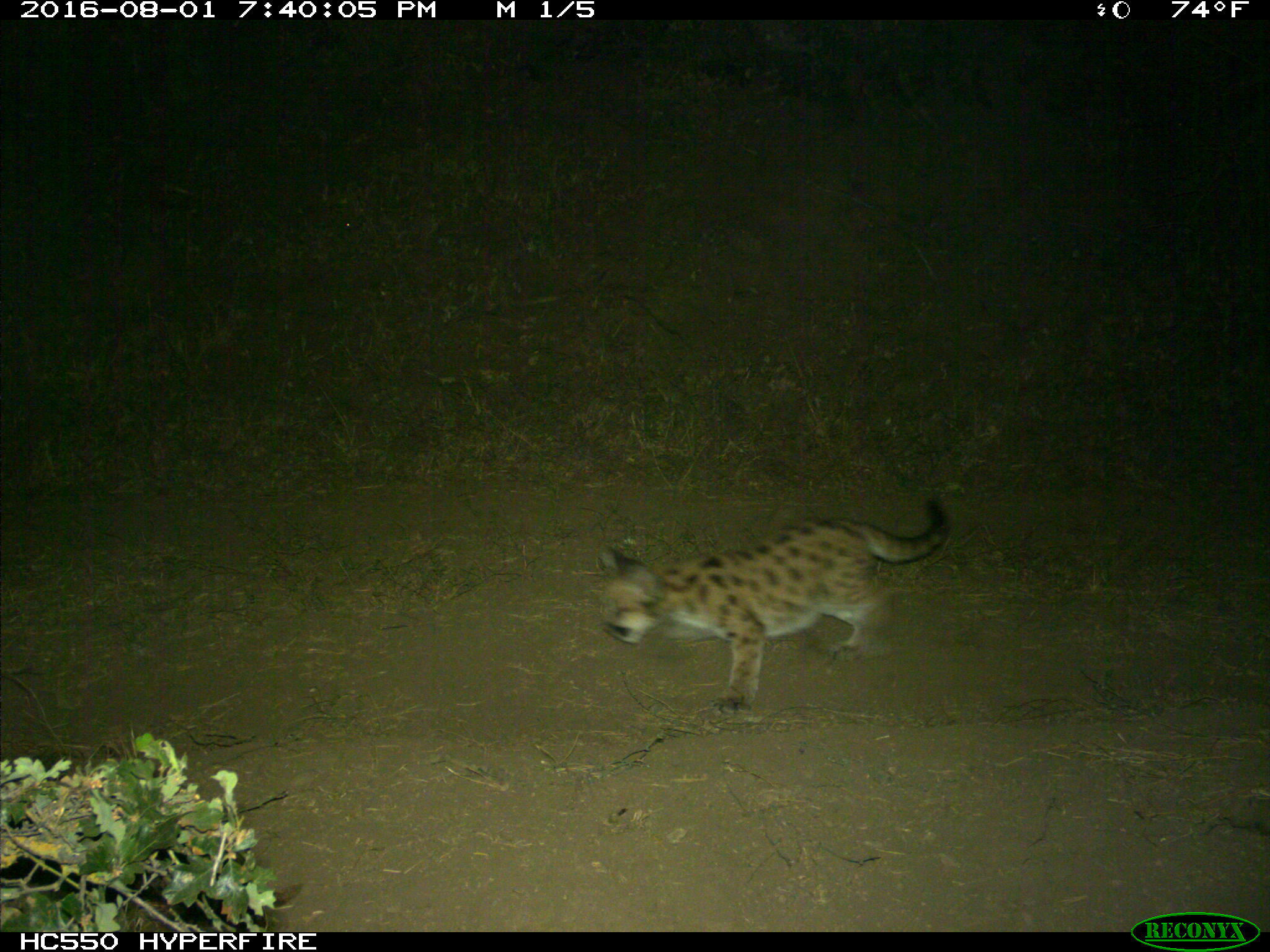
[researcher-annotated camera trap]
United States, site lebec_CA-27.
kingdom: Animalia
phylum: Chordata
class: Mammalia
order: Carnivora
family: Felidae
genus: Puma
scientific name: Puma concolor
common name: mountain lion